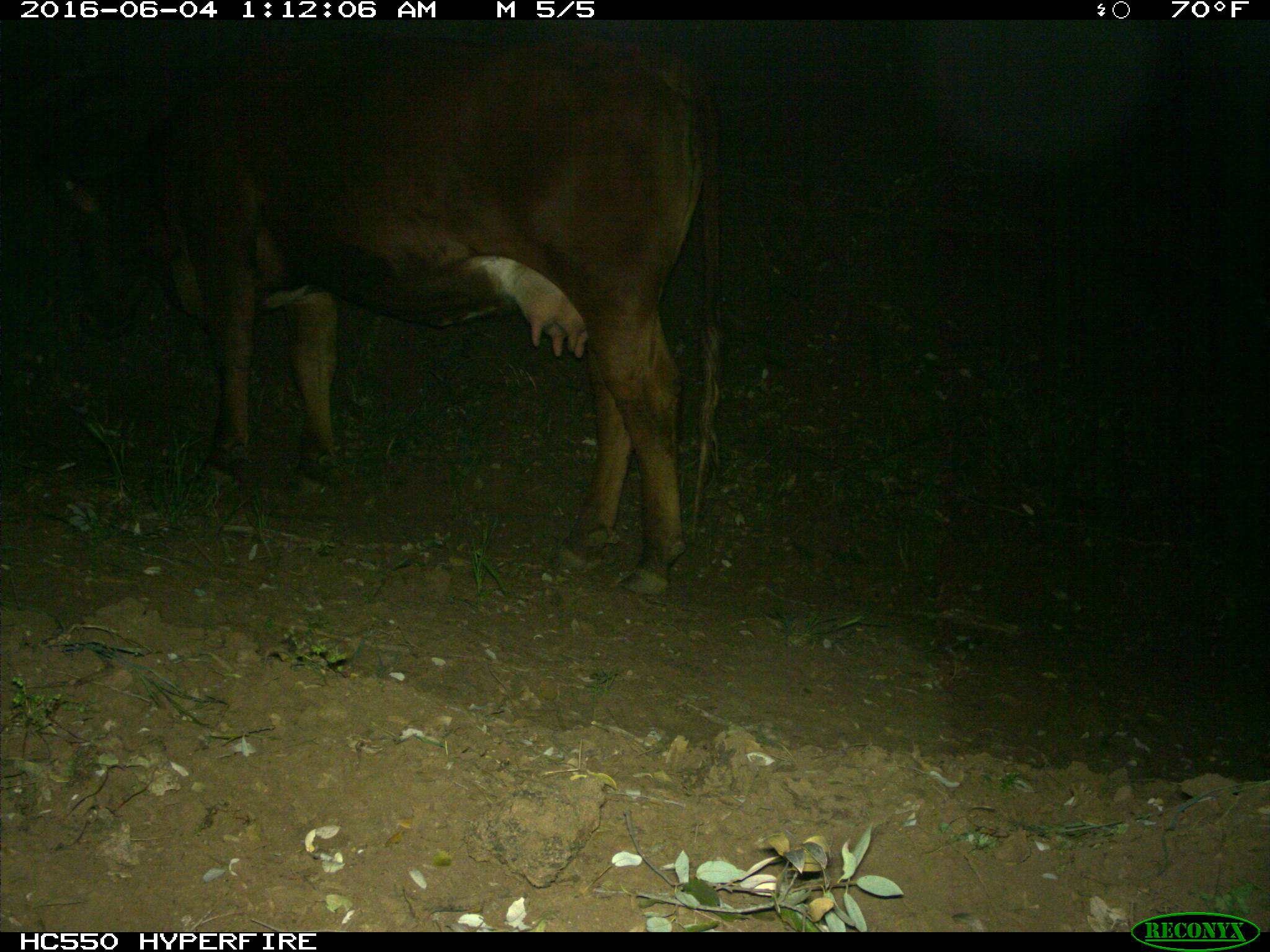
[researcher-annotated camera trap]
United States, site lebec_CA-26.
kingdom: Animalia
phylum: Chordata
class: Mammalia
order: Artiodactyla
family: Bovidae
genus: Bos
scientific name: Bos taurus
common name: domestic cow